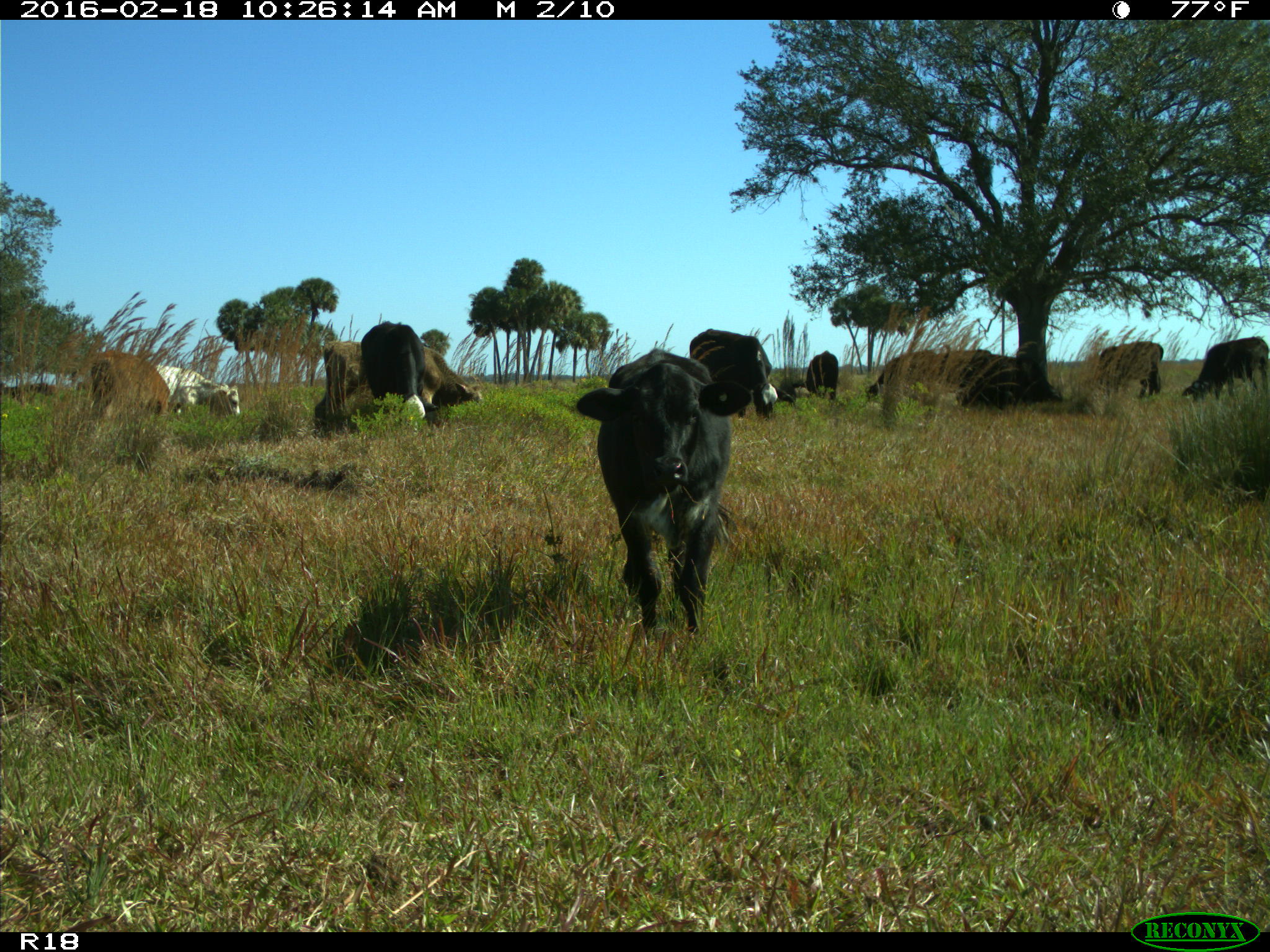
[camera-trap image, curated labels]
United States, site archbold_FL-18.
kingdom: Animalia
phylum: Chordata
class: Mammalia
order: Artiodactyla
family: Bovidae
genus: Bos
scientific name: Bos taurus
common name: domestic cow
Bos taurus (domestic cow).